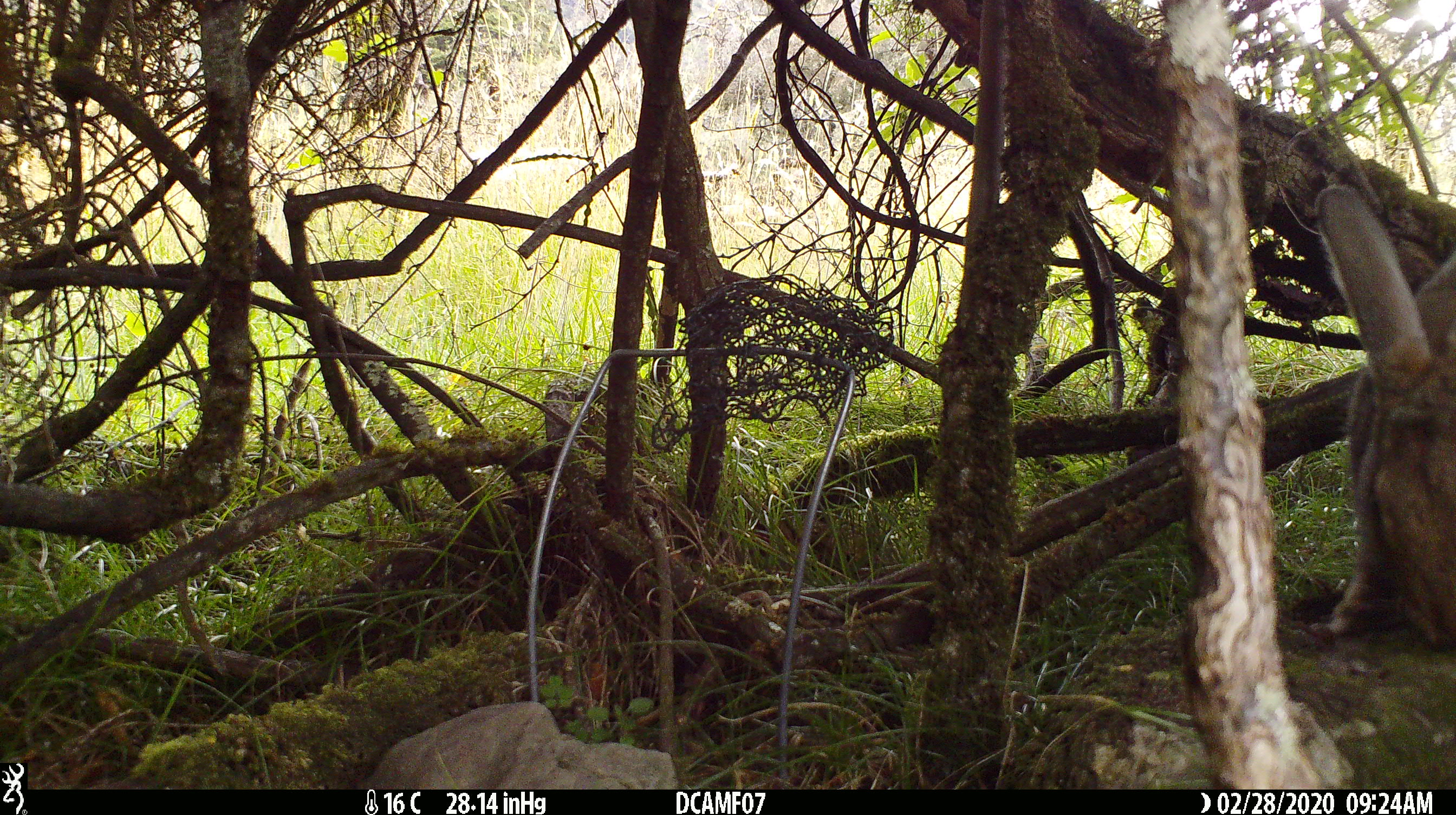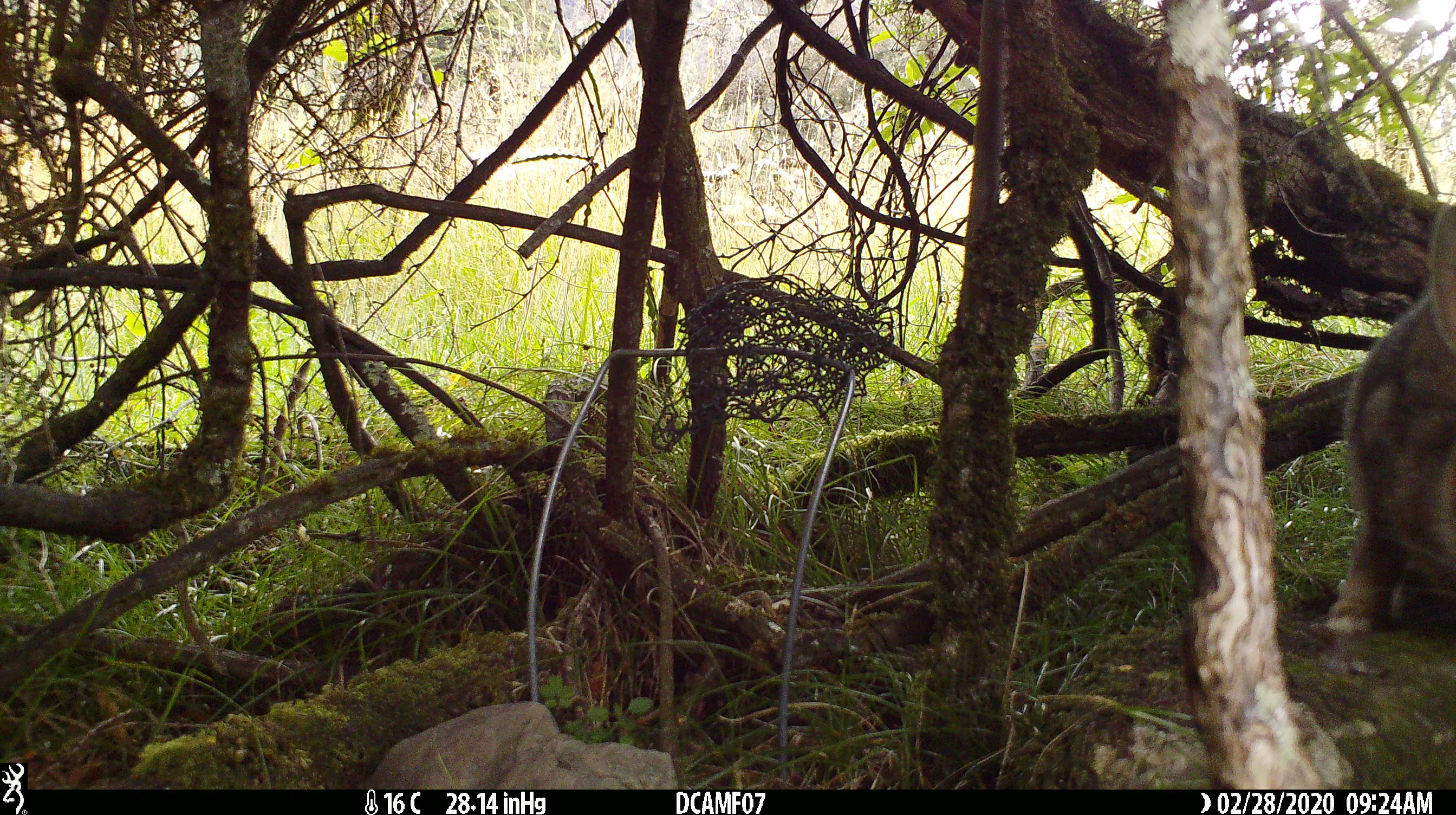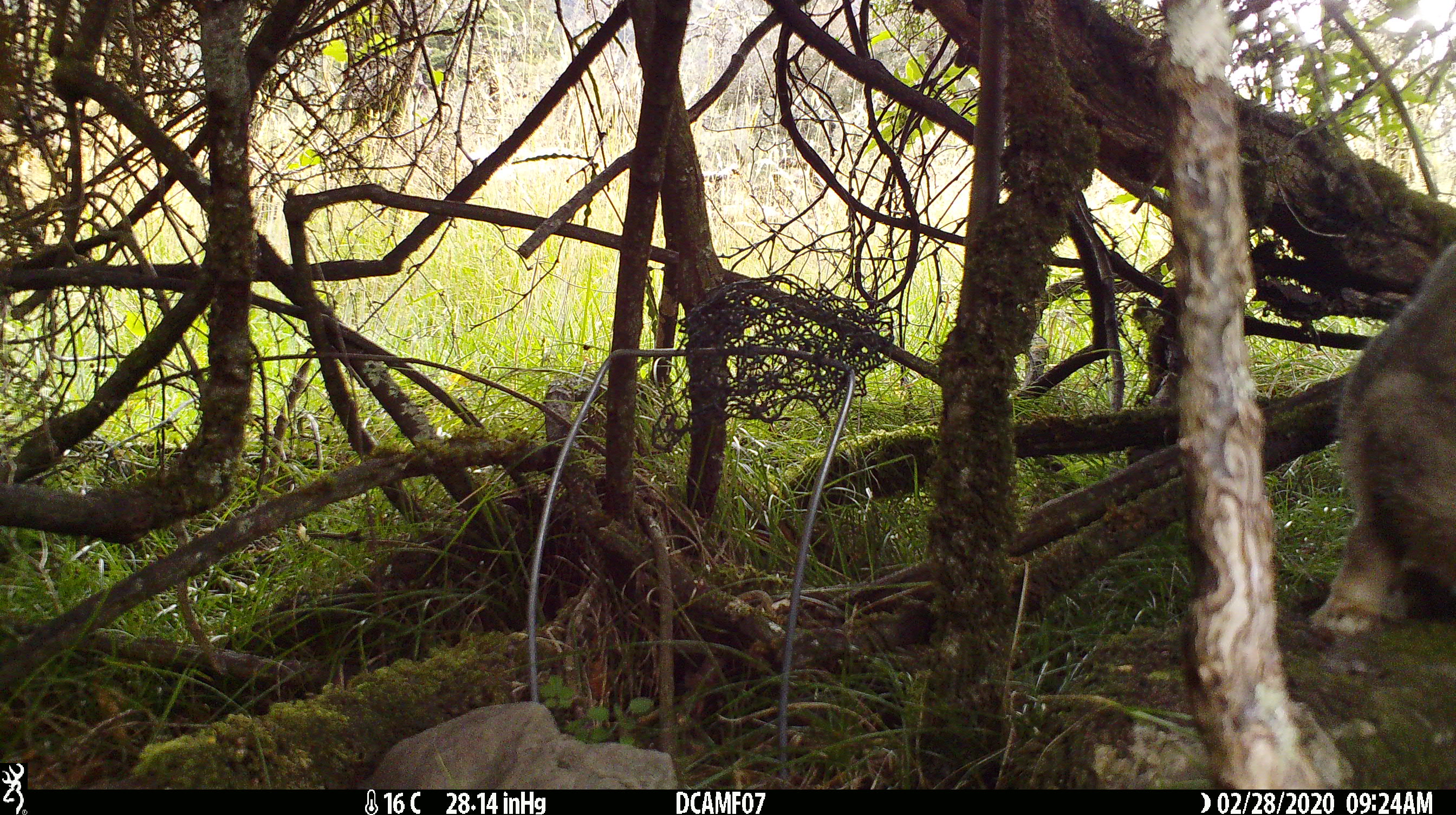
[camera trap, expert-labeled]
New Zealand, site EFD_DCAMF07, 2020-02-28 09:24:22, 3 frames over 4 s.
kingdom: Animalia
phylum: Chordata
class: Mammalia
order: Lagomorpha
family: Leporidae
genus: Oryctolagus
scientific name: Oryctolagus cuniculus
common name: european rabbit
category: rabbit